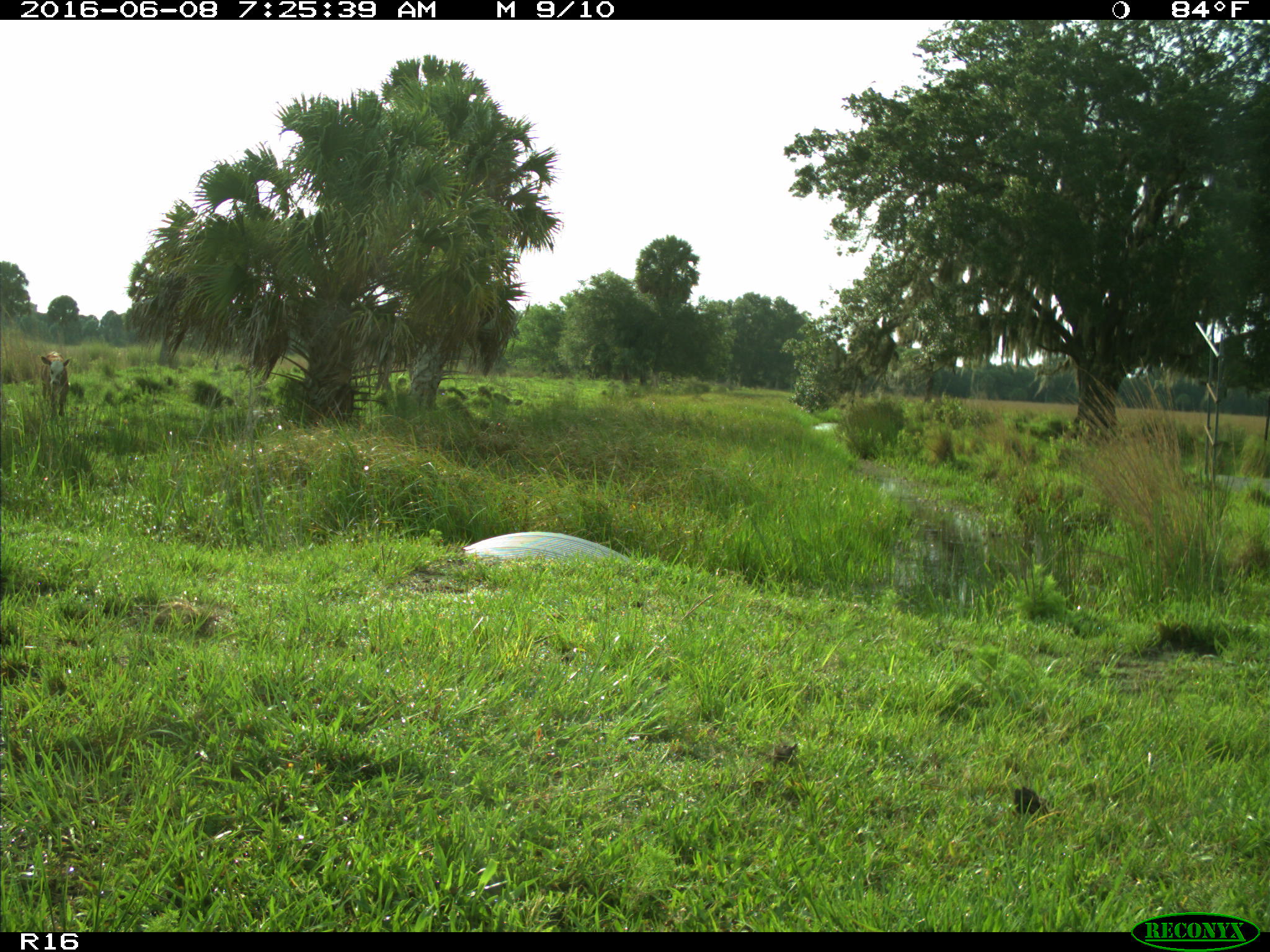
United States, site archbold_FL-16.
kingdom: Animalia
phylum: Chordata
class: Mammalia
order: Artiodactyla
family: Bovidae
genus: Bos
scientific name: Bos taurus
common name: domestic cow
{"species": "Bos taurus (domestic cow)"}